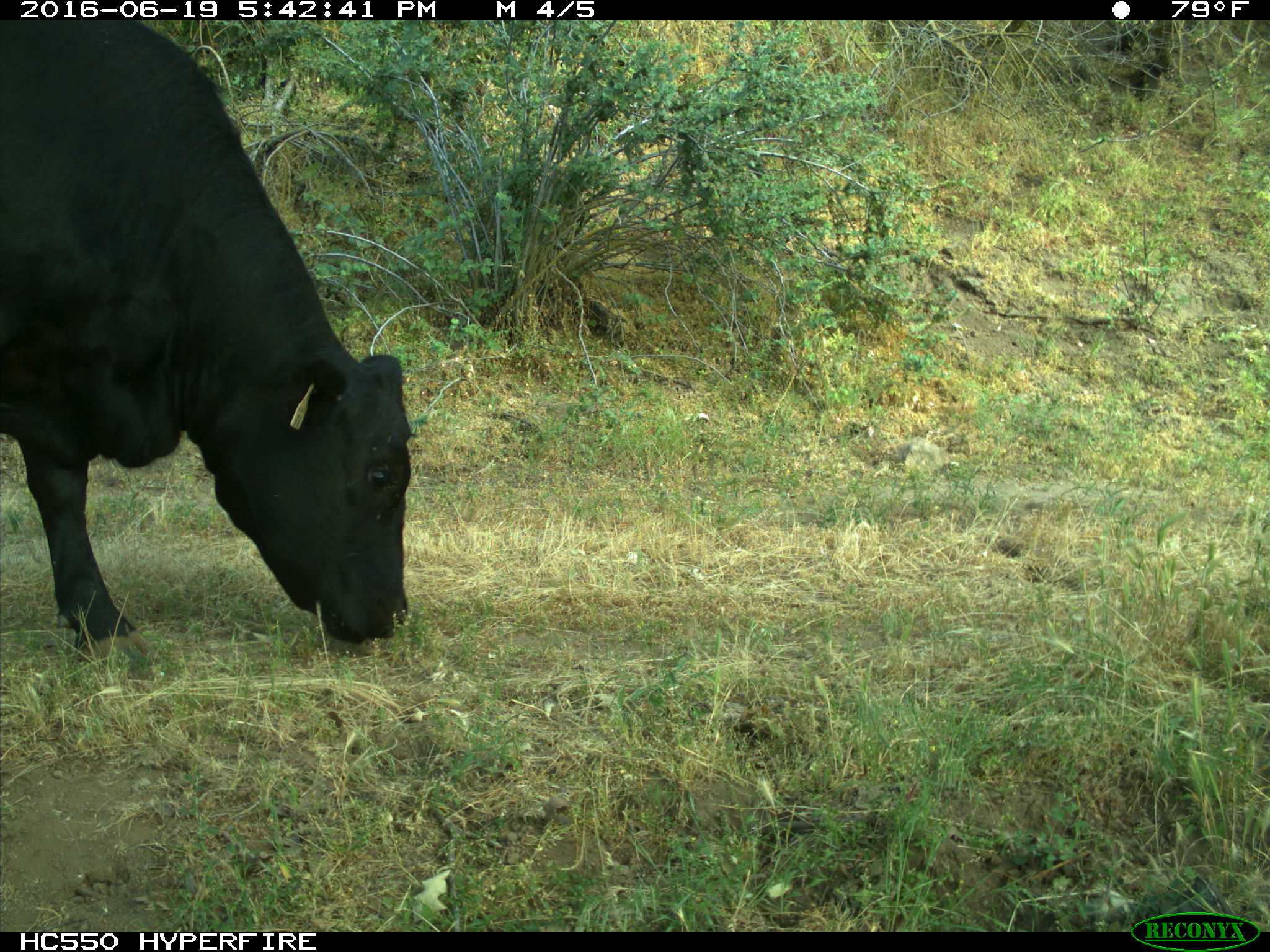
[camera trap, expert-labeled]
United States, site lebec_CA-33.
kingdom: Animalia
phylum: Chordata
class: Mammalia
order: Artiodactyla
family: Bovidae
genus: Bos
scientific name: Bos taurus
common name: domestic cow